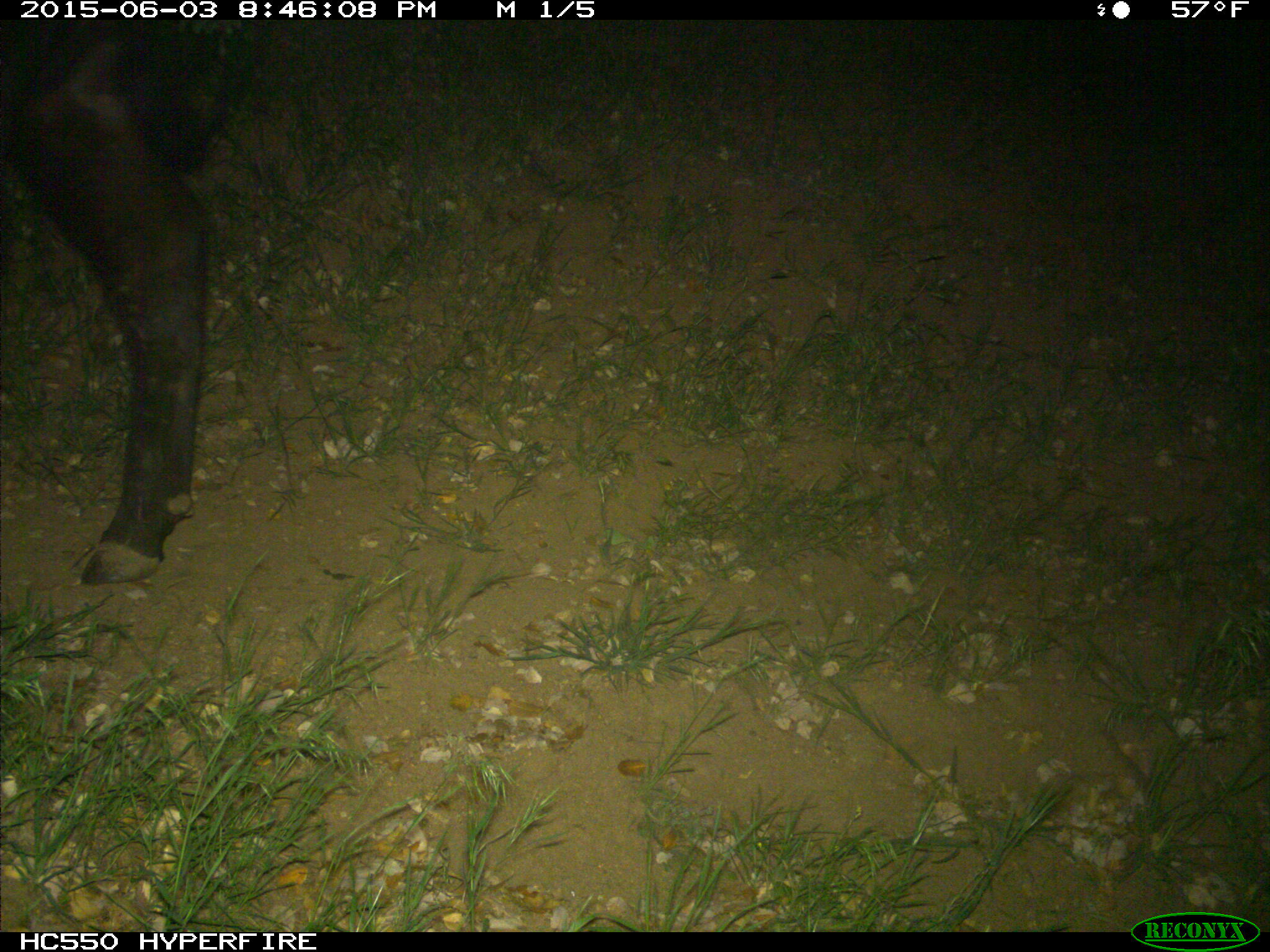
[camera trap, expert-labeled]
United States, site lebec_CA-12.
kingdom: Animalia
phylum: Chordata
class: Mammalia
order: Artiodactyla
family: Bovidae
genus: Bos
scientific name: Bos taurus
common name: domestic cow